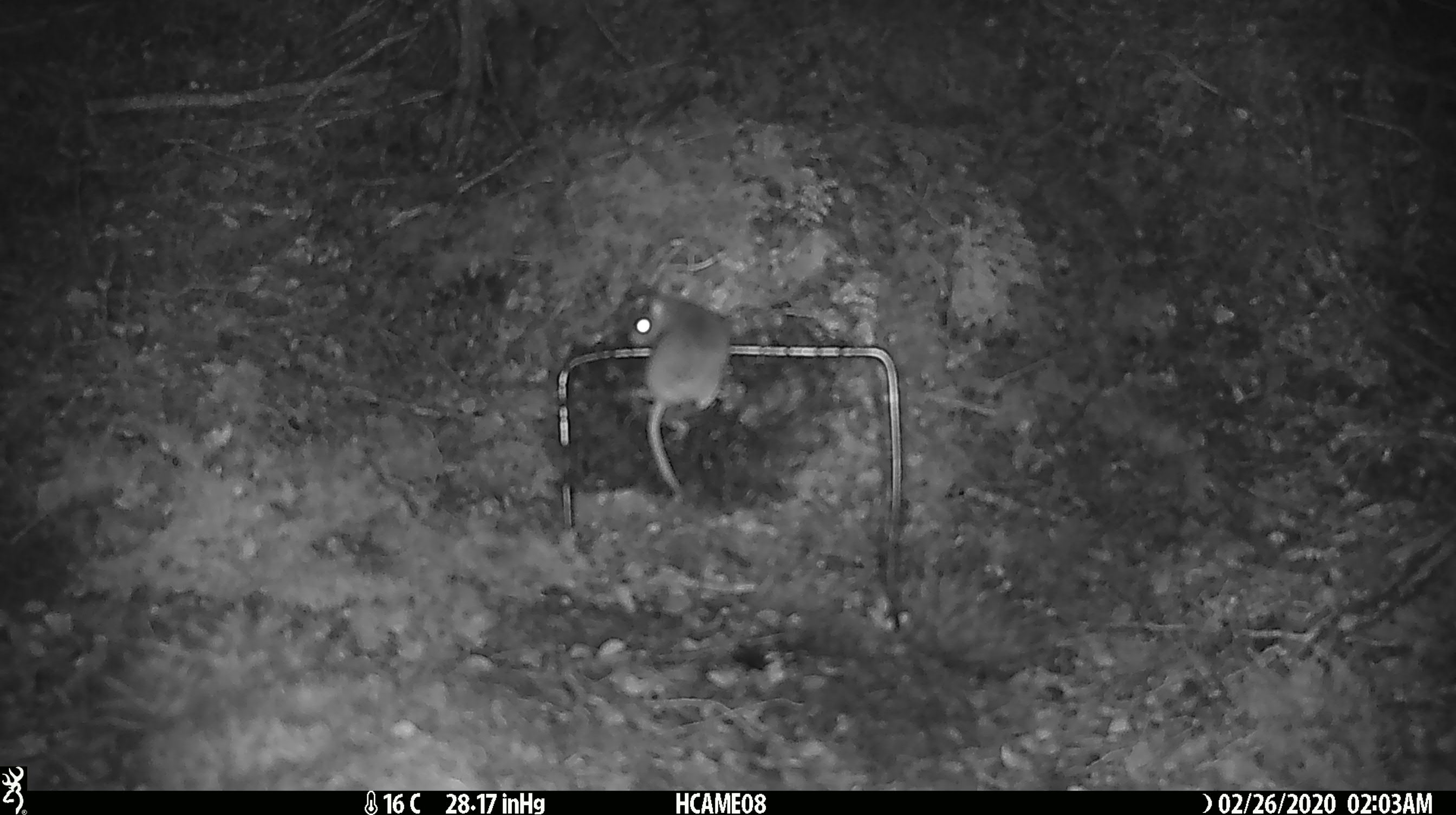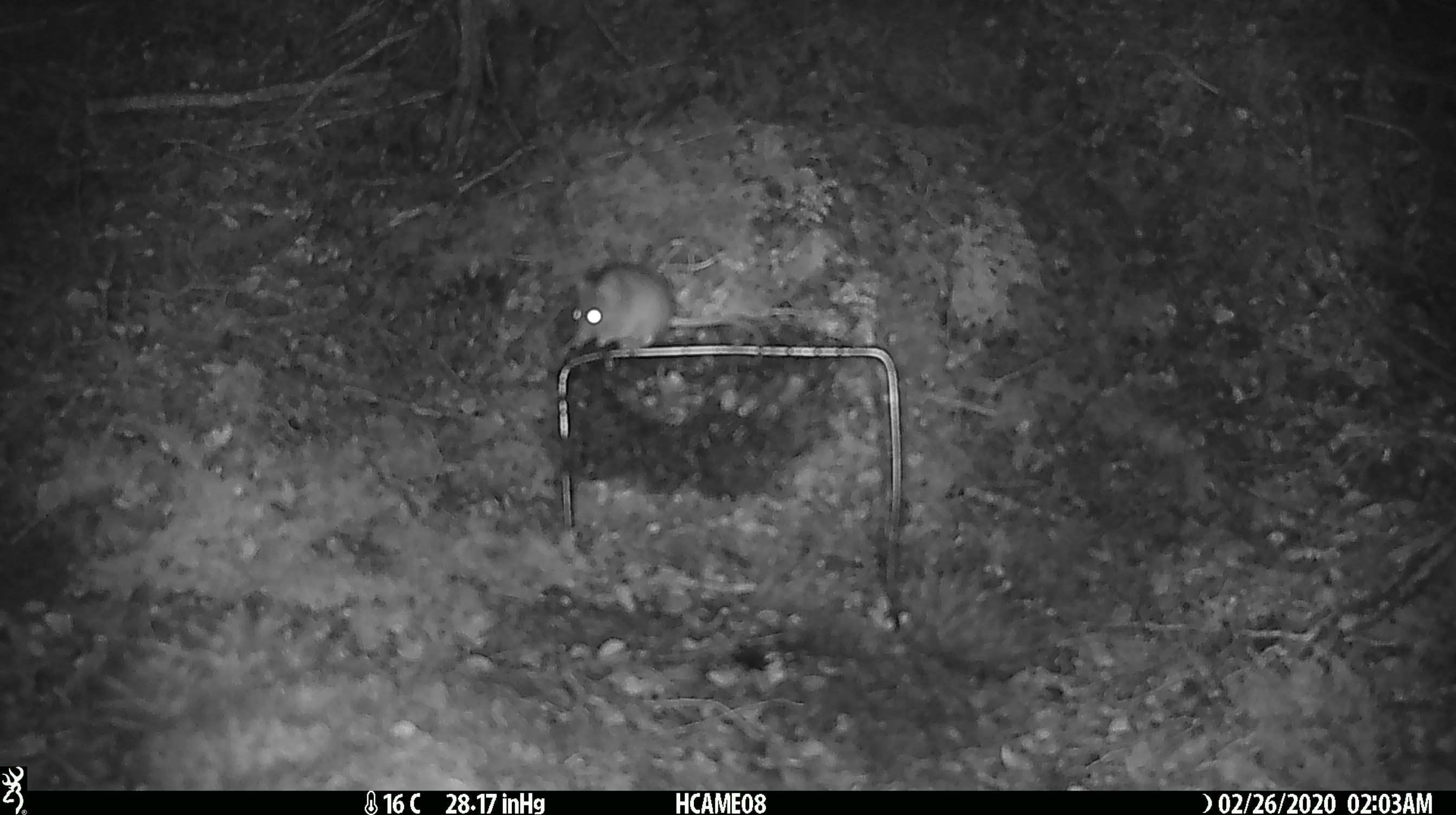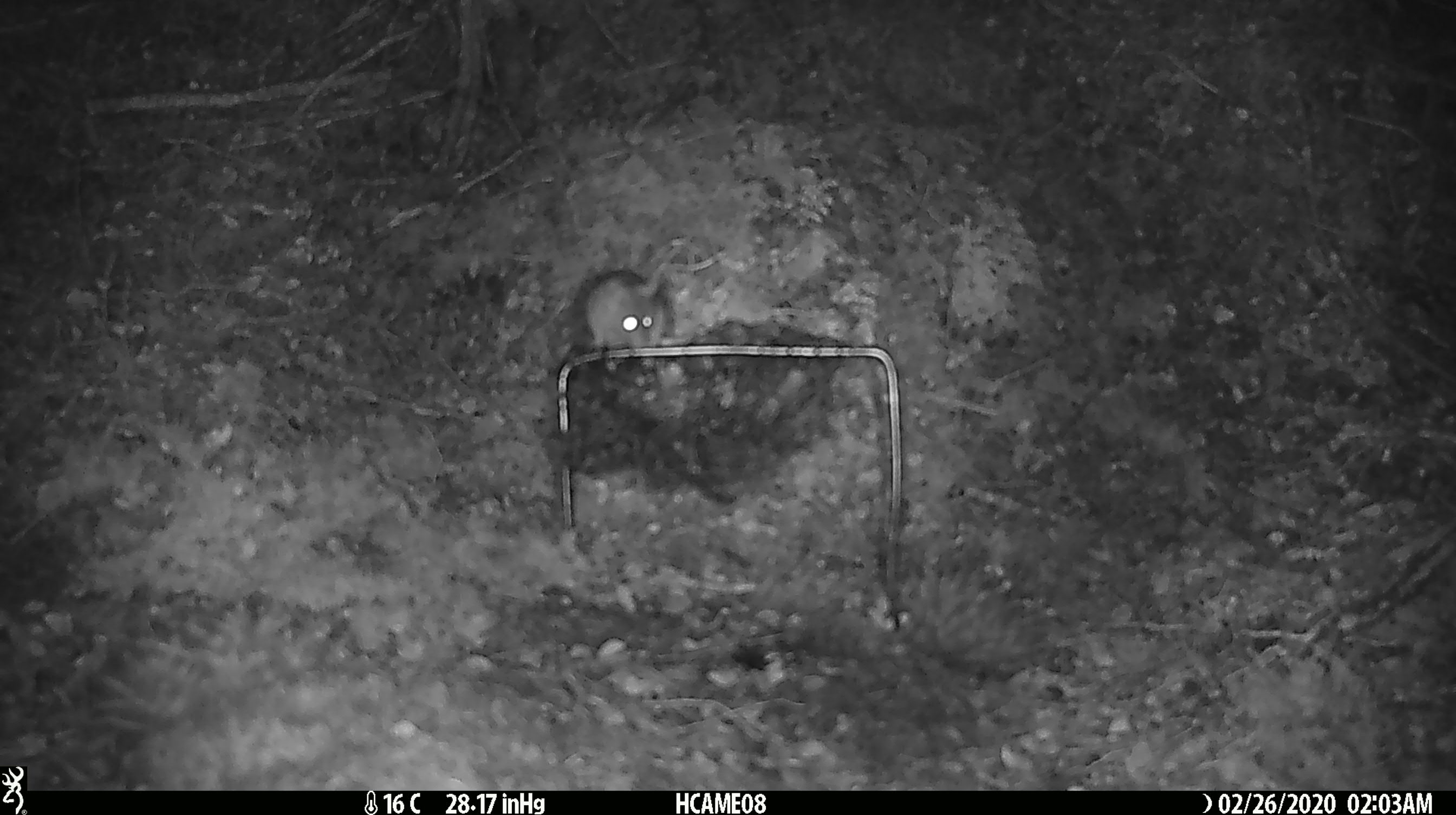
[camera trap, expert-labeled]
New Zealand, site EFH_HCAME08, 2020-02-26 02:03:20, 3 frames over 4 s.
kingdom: Animalia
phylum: Chordata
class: Mammalia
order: Rodentia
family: Muridae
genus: Mus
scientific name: Mus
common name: mouse